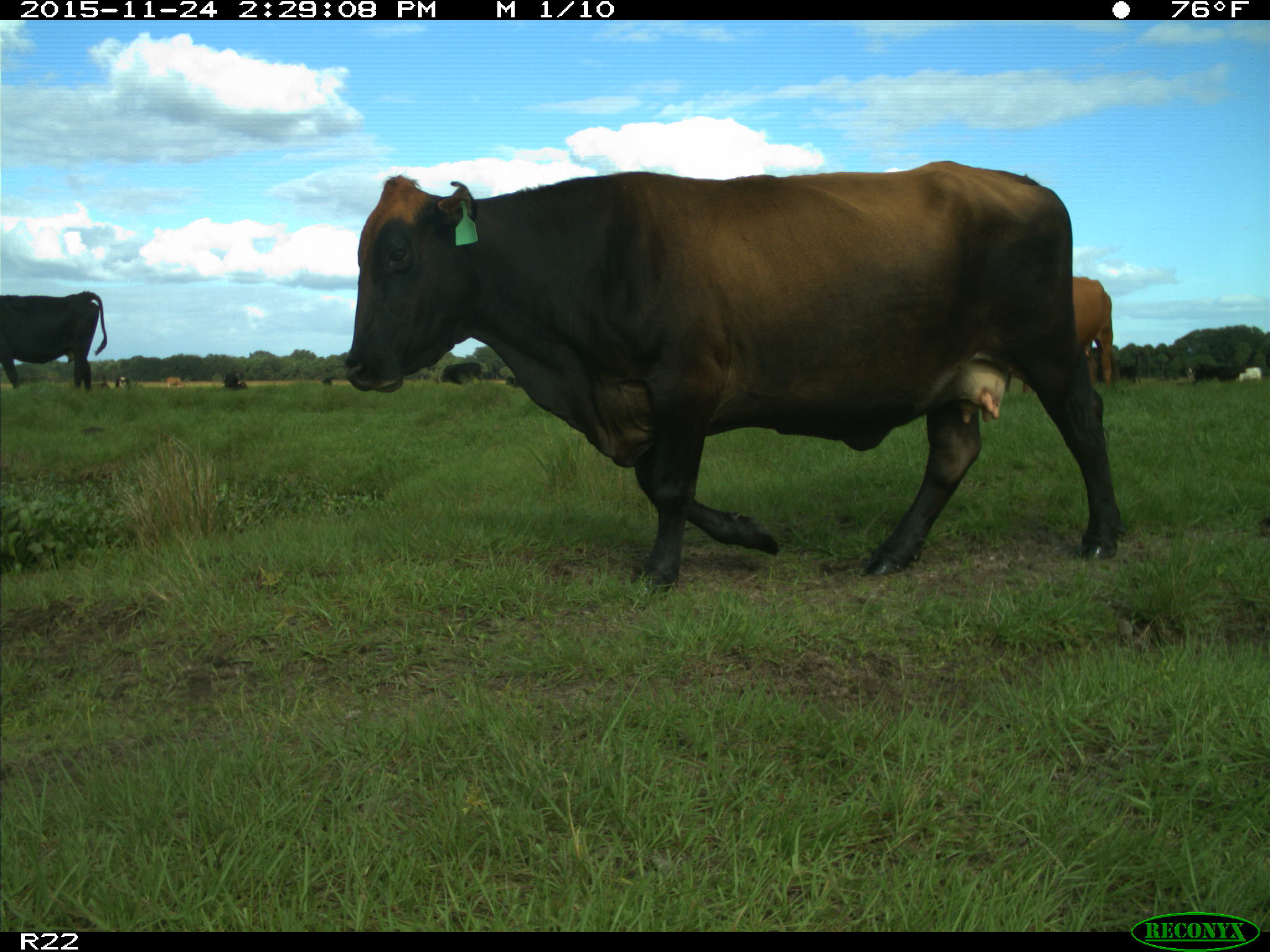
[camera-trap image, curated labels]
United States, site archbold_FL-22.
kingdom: Animalia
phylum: Chordata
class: Mammalia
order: Artiodactyla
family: Bovidae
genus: Bos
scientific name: Bos taurus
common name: domestic cow